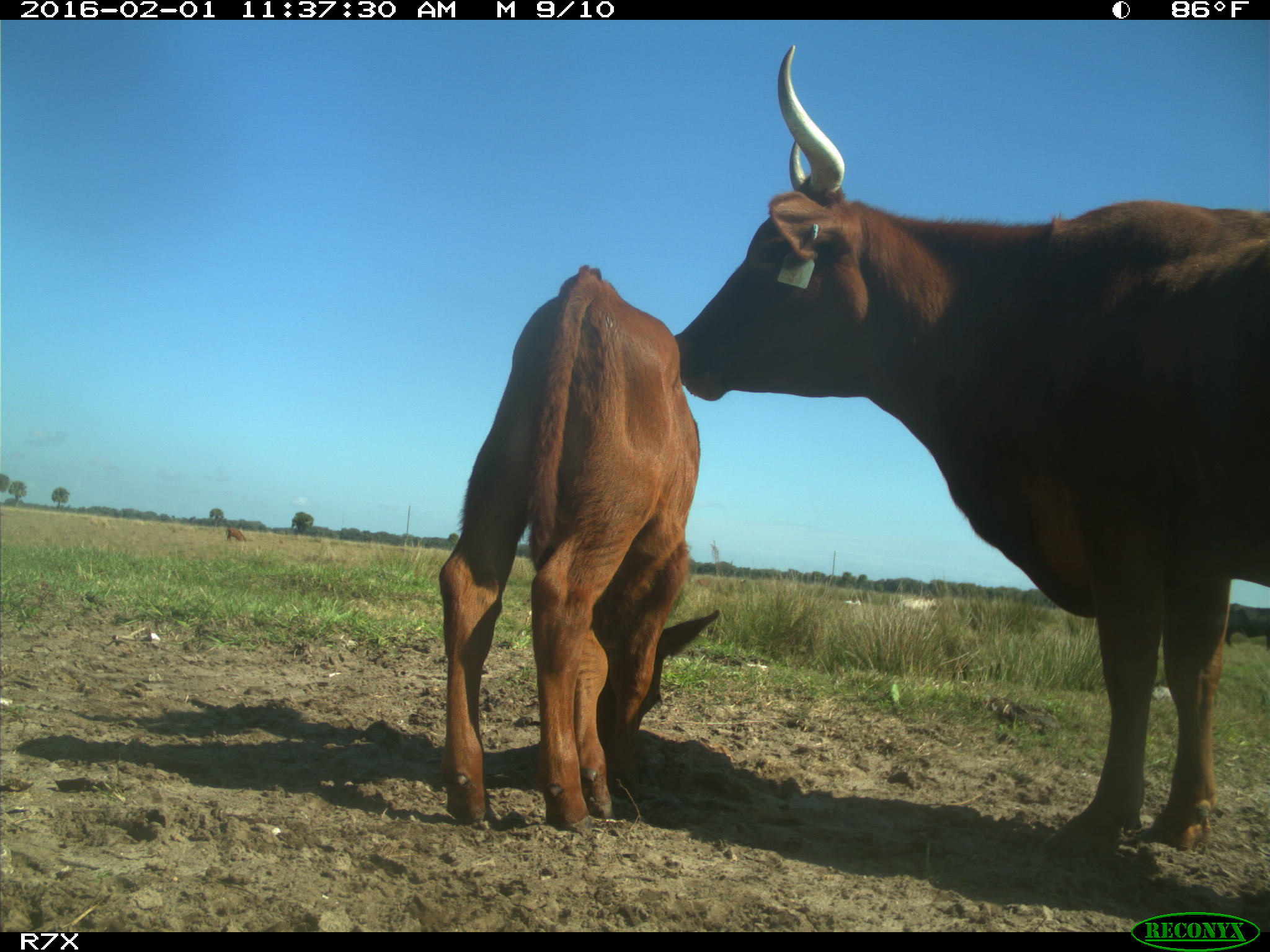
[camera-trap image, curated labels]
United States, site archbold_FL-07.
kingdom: Animalia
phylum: Chordata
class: Mammalia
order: Artiodactyla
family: Bovidae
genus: Bos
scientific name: Bos taurus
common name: domestic cow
Bos taurus (domestic cow).